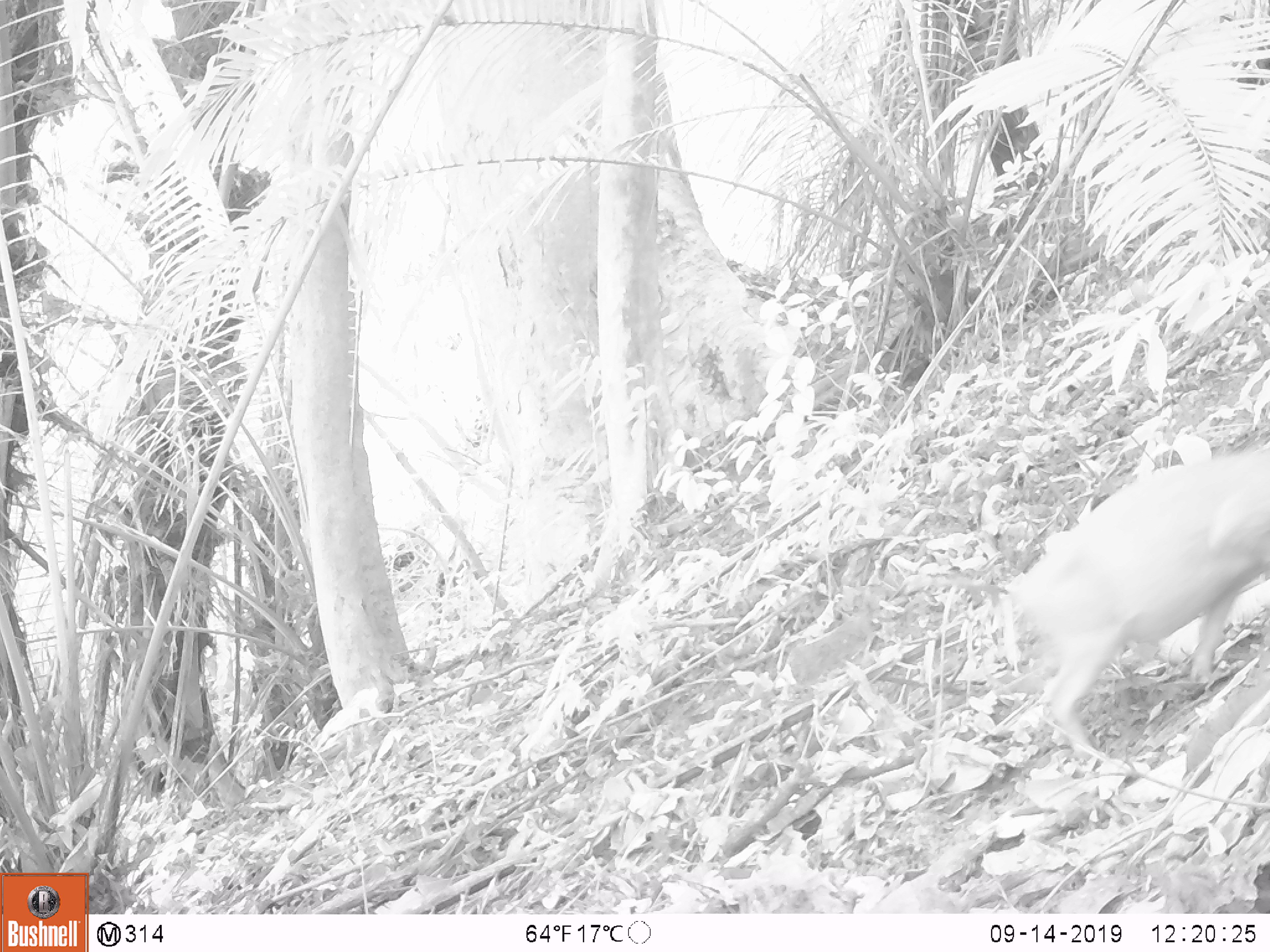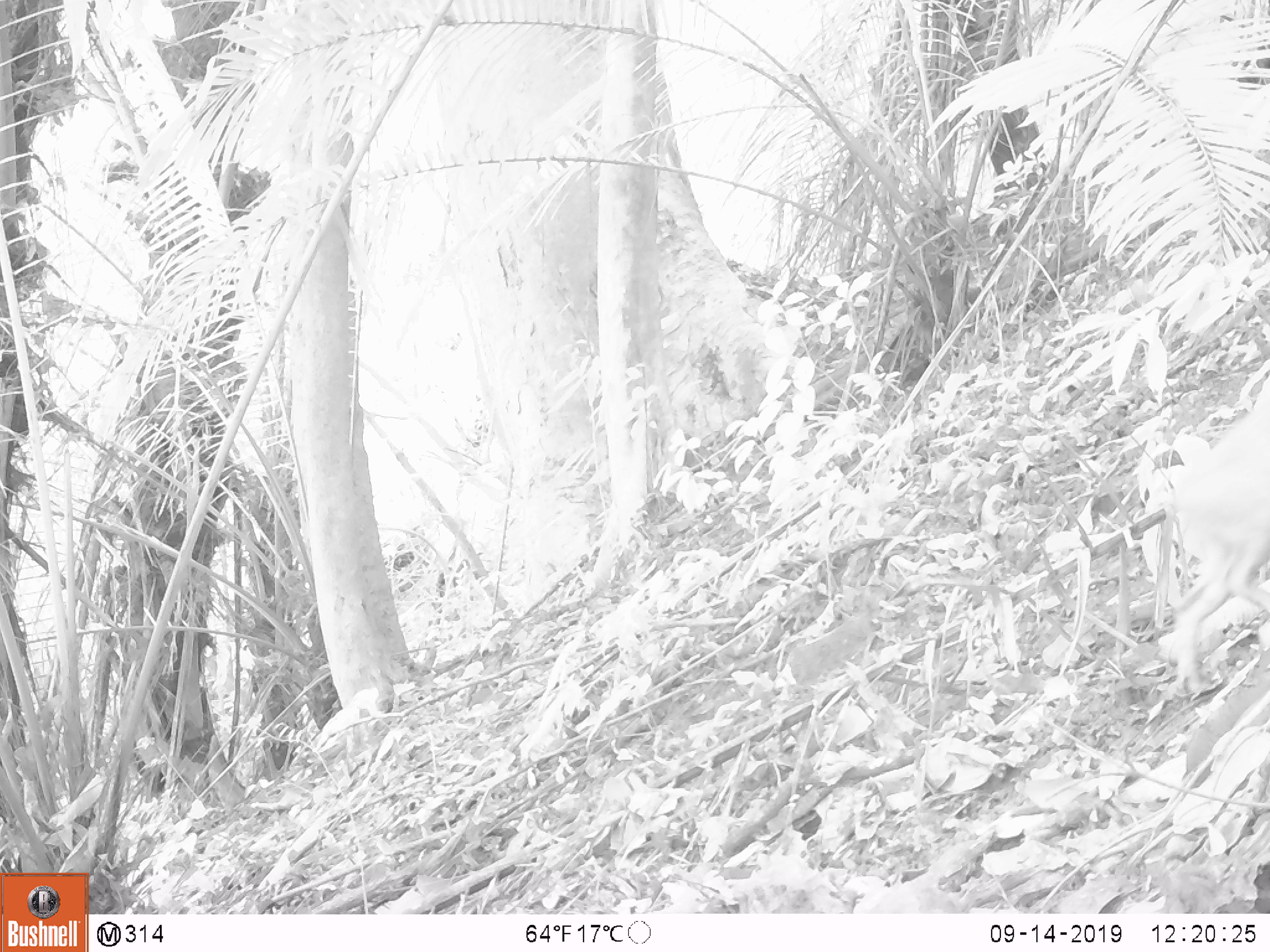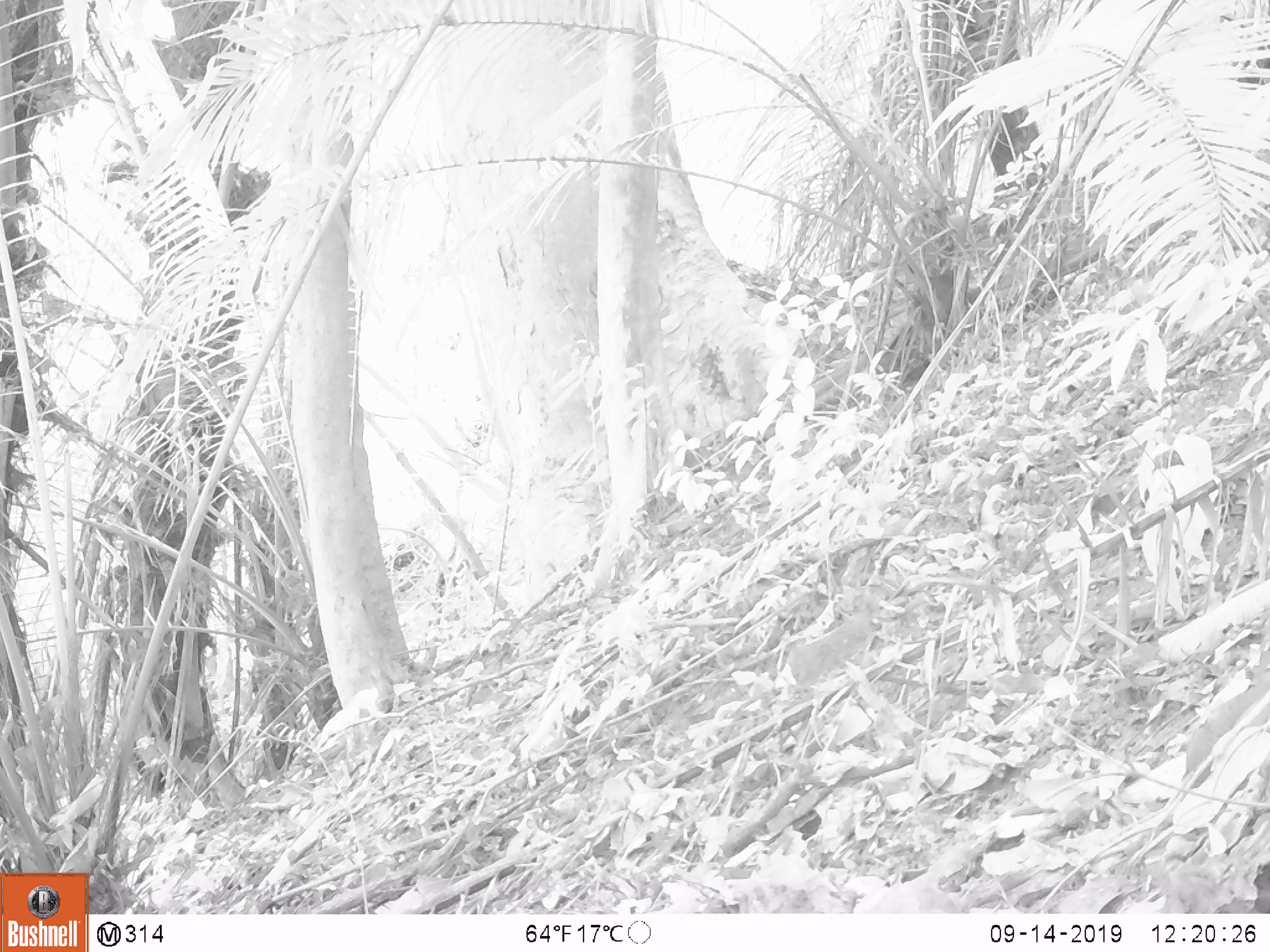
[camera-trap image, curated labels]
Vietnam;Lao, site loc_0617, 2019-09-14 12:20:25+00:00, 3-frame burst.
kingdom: Animalia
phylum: Chordata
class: Mammalia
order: Artiodactyla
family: Suidae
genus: Sus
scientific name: Sus scrofa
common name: eurasian wild pig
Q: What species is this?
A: Eurasian wild pig (Sus scrofa).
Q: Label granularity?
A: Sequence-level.